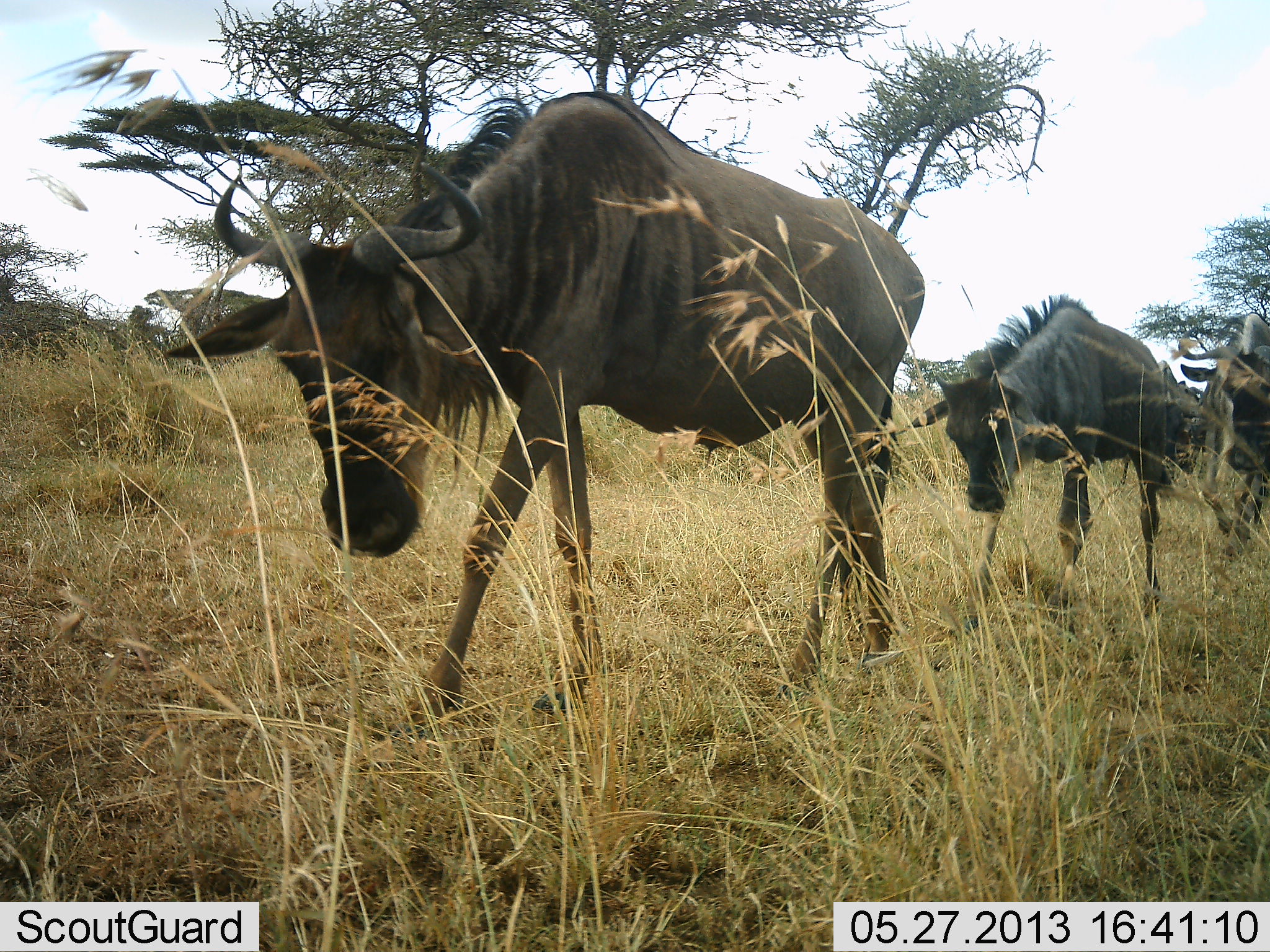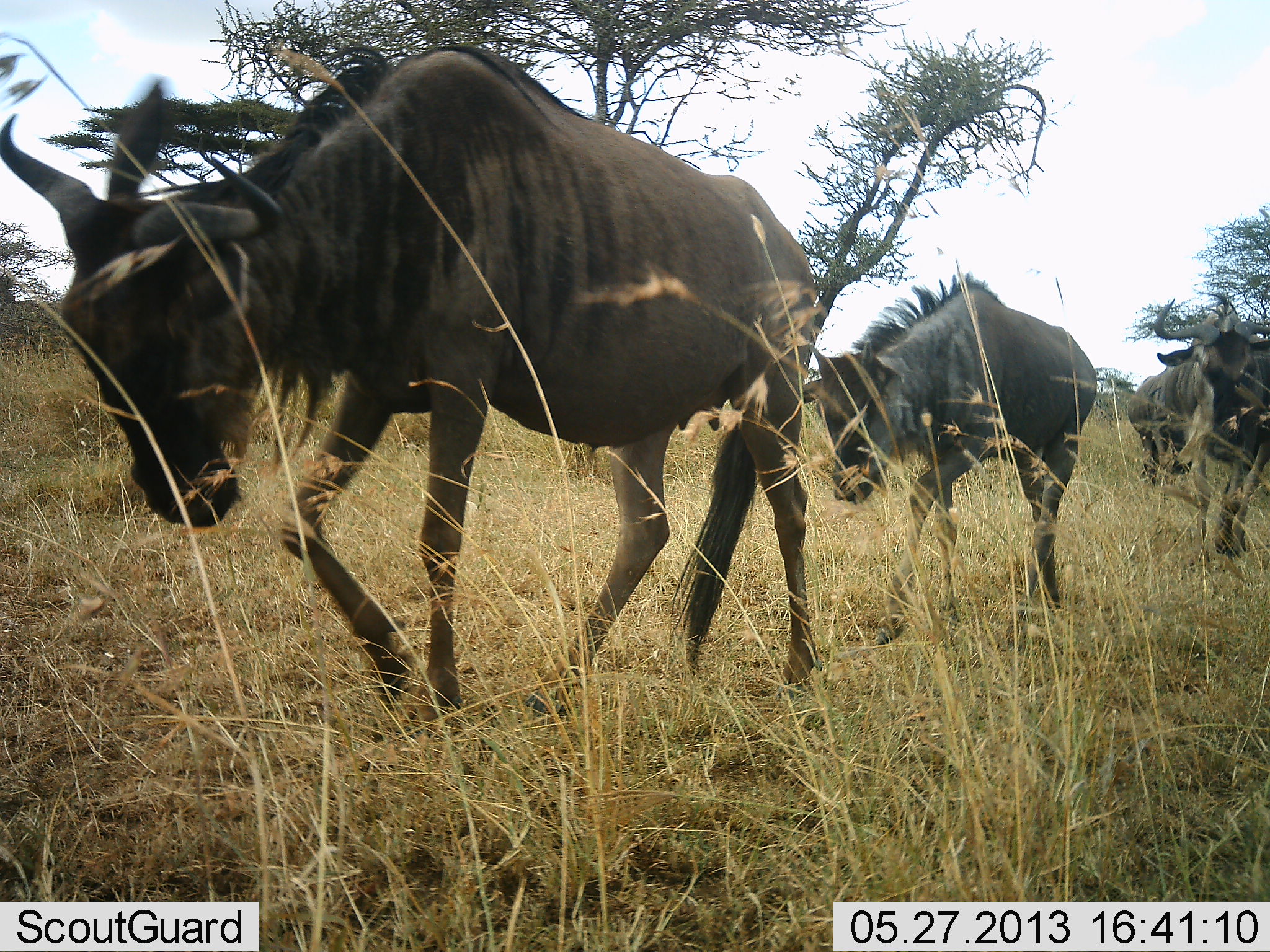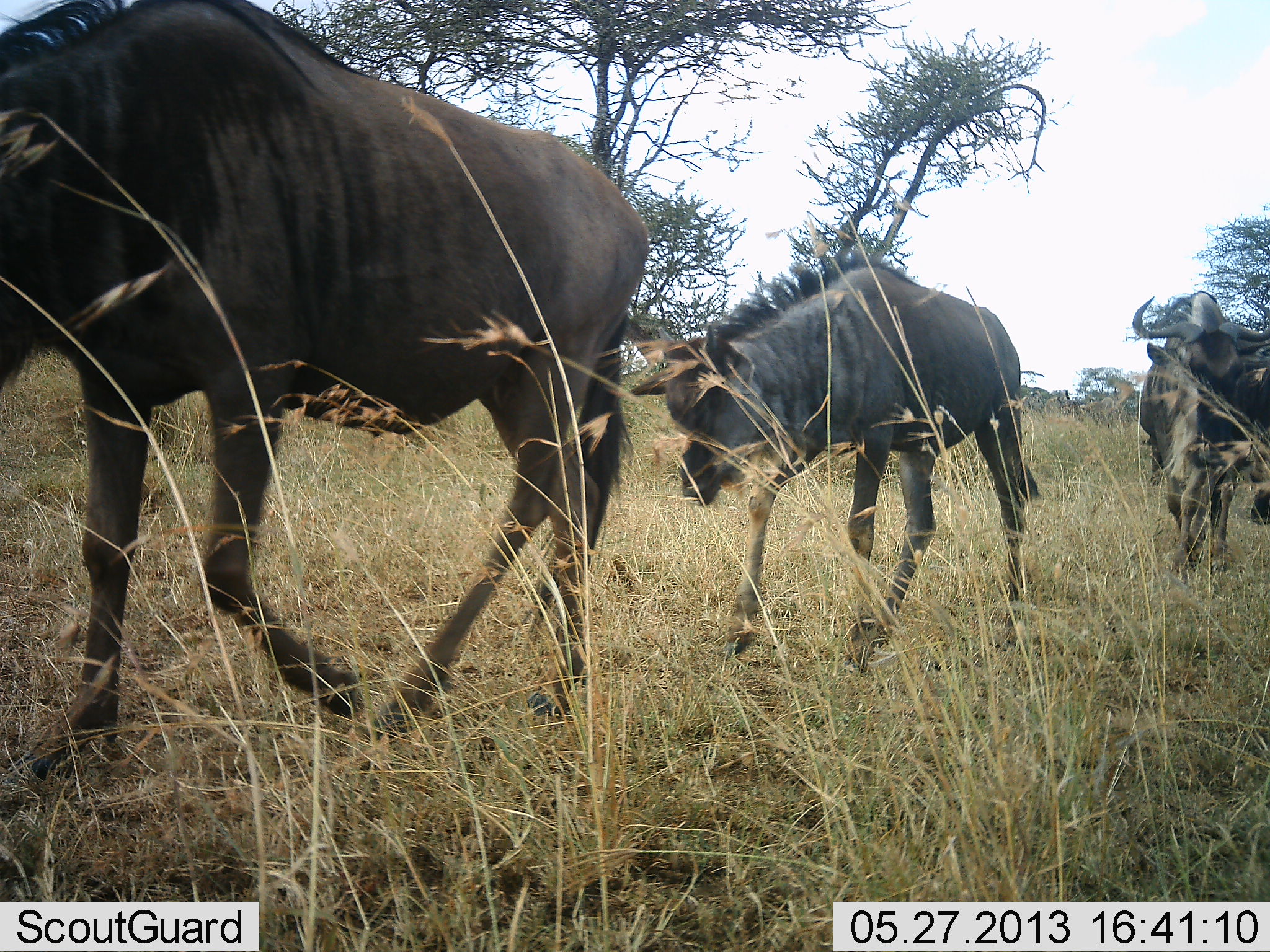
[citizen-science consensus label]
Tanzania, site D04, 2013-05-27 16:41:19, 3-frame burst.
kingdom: Animalia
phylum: Chordata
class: Mammalia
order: Artiodactyla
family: Bovidae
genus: Connochaetes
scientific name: Connochaetes taurinus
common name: blue wildebeest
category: wildebeest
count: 4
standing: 0%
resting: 0%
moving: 100%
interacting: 0%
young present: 30%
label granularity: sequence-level